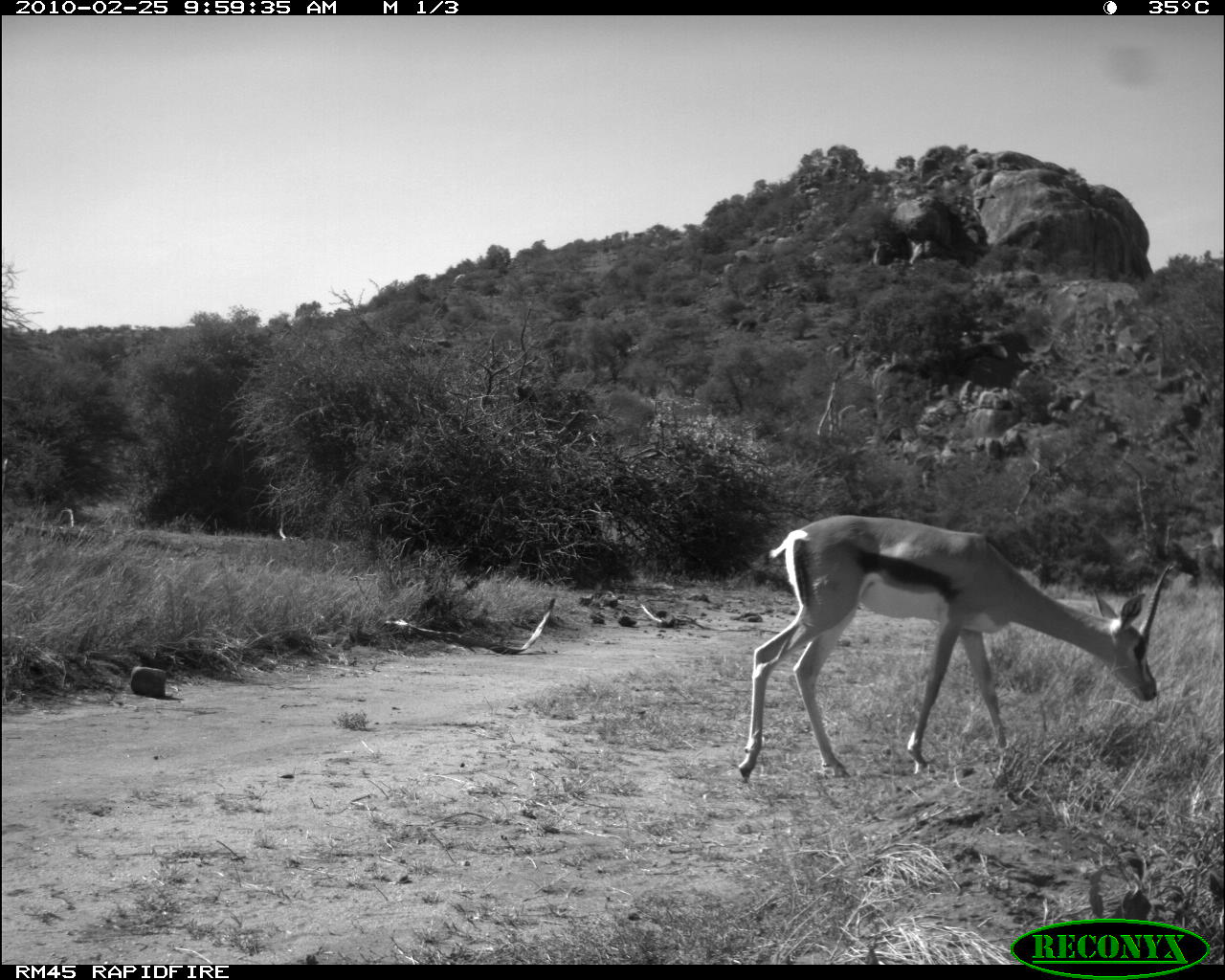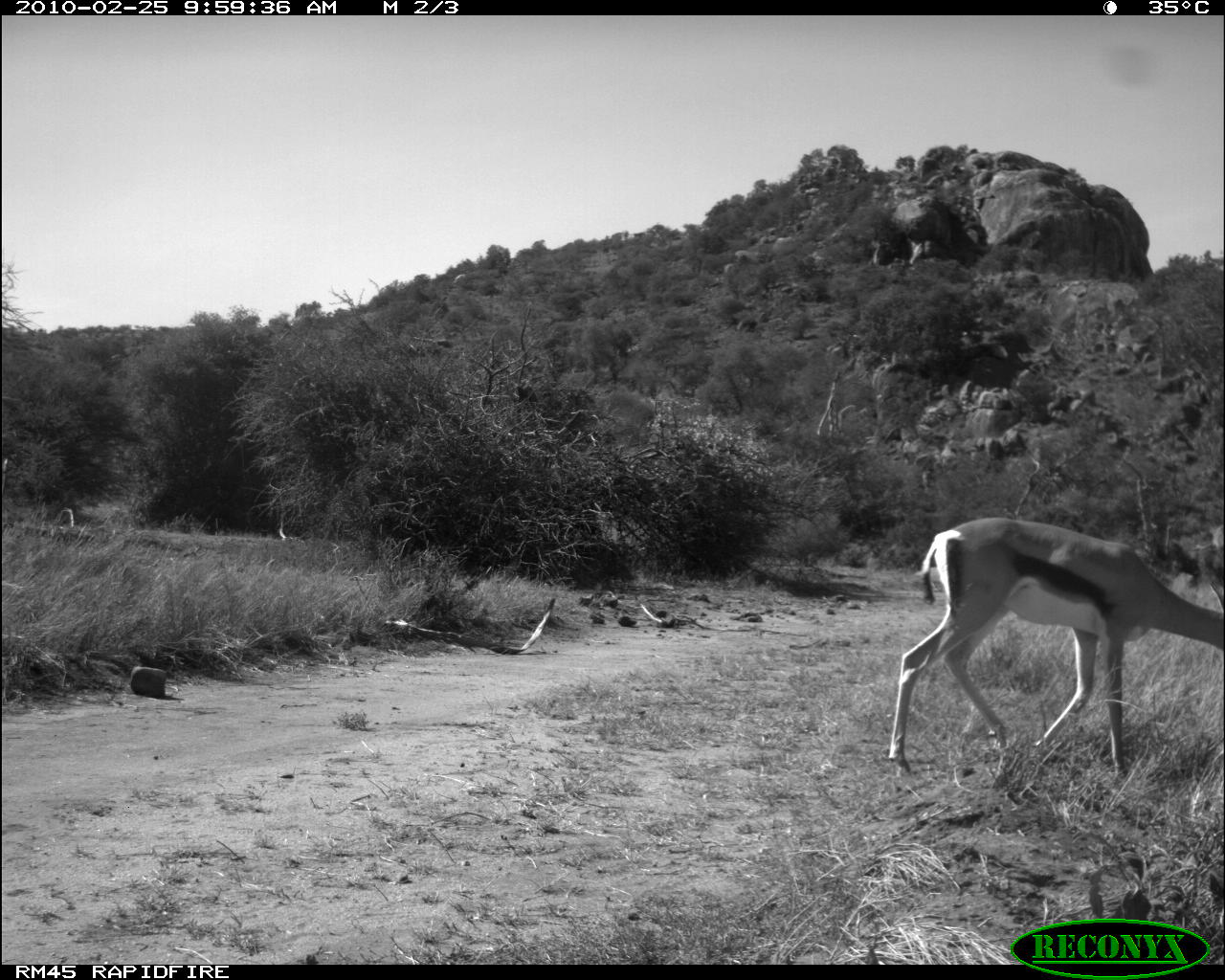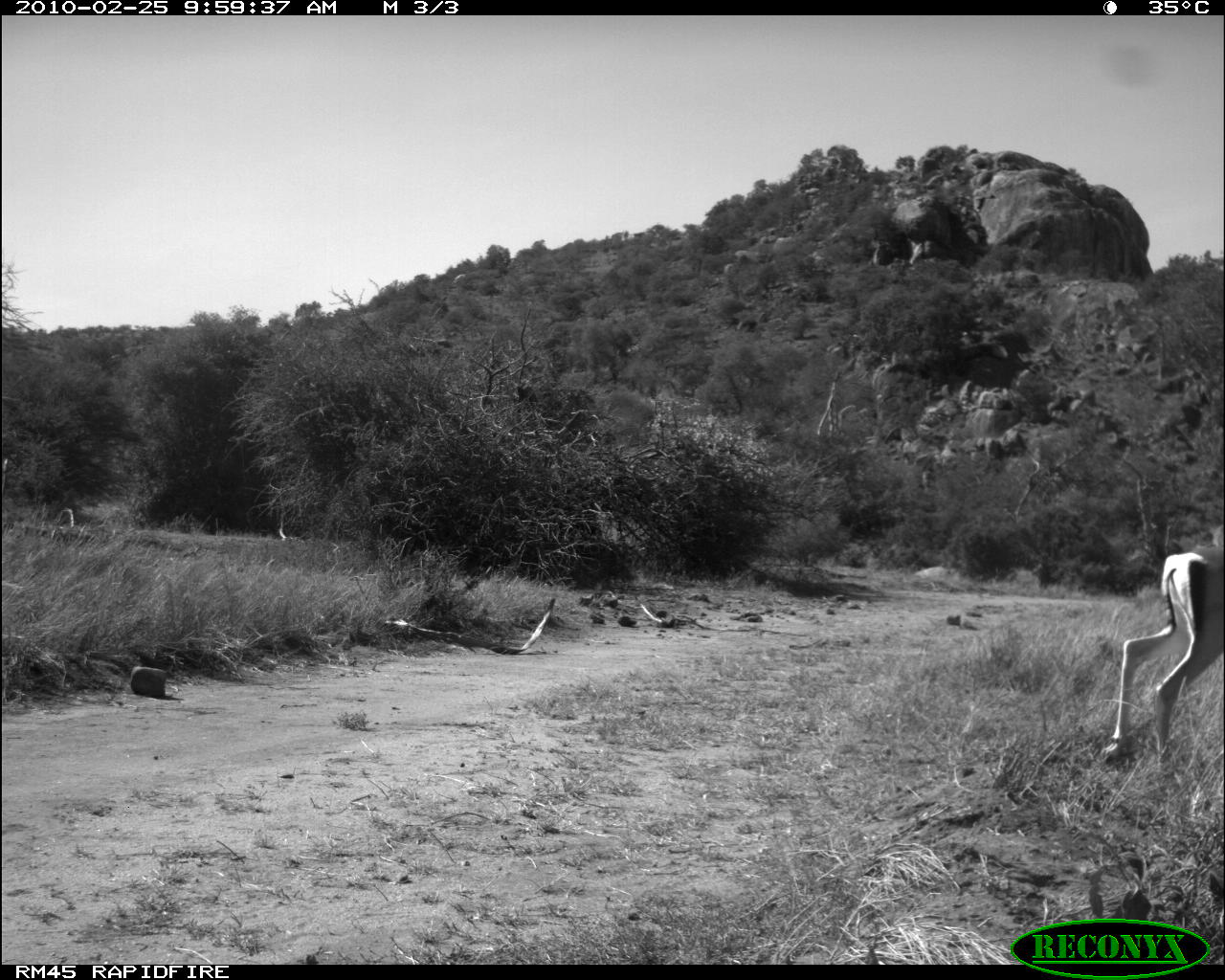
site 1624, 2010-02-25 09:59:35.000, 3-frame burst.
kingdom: Animalia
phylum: Chordata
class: Mammalia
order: Artiodactyla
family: Bovidae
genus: Nanger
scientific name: Nanger granti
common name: grant's gazelle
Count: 1.